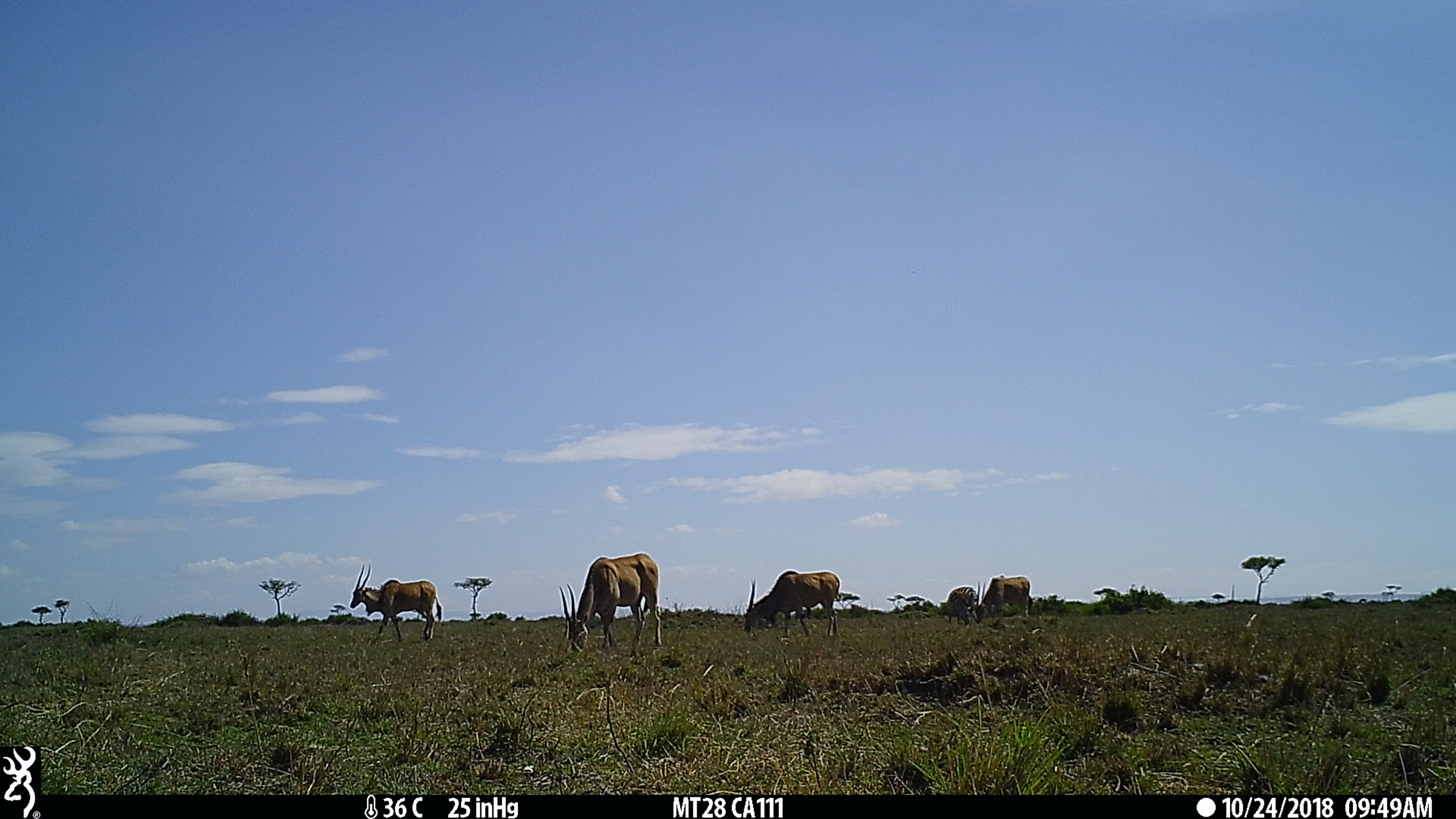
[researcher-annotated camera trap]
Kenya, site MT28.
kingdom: Animalia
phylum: Chordata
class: Mammalia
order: Artiodactyla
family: Bovidae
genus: Tragelaphus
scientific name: Tragelaphus oryx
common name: eland